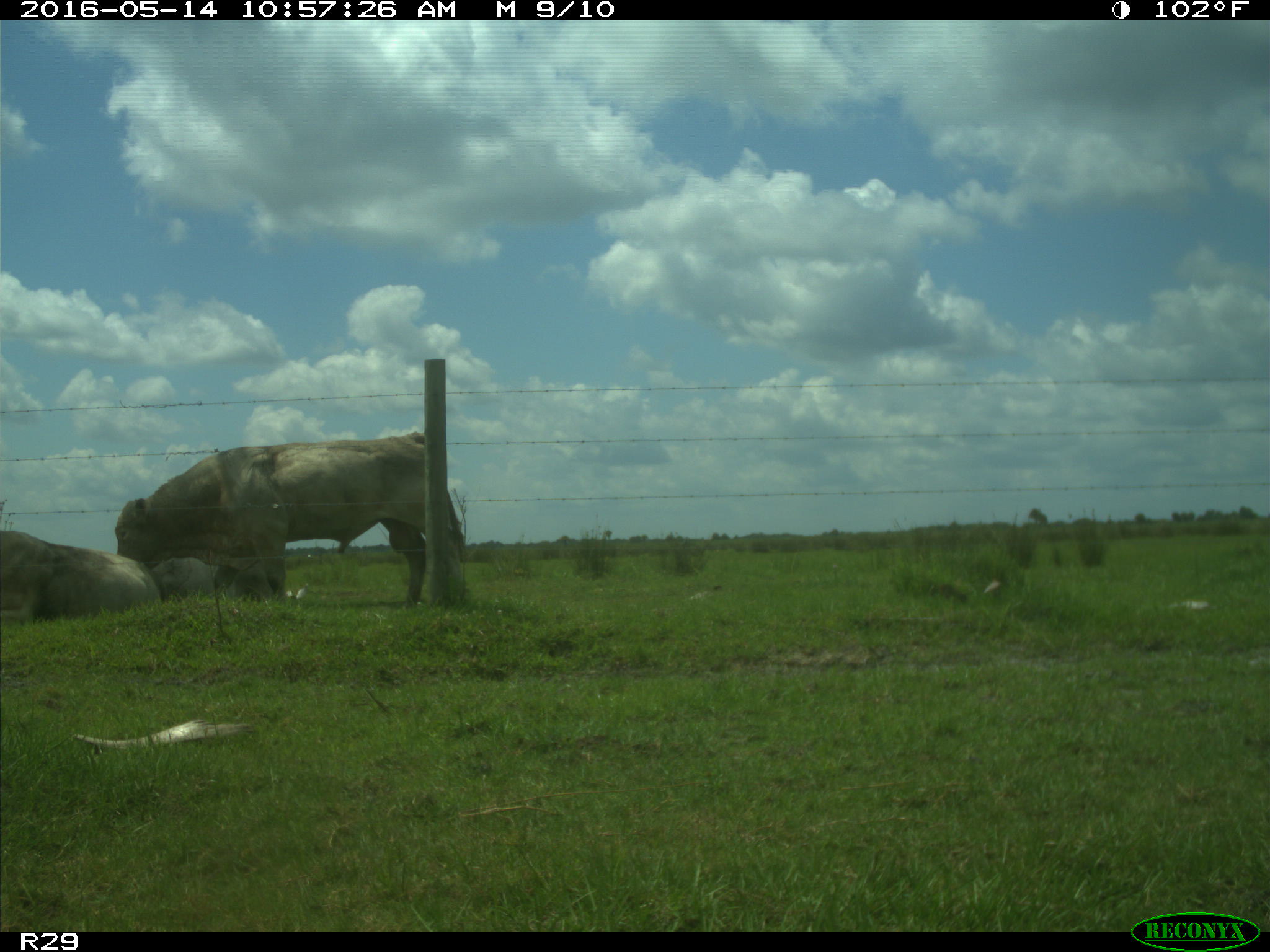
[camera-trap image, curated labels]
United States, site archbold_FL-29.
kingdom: Animalia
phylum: Chordata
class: Mammalia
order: Artiodactyla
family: Bovidae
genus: Bos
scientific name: Bos taurus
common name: domestic cow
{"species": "Bos taurus (domestic cow)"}